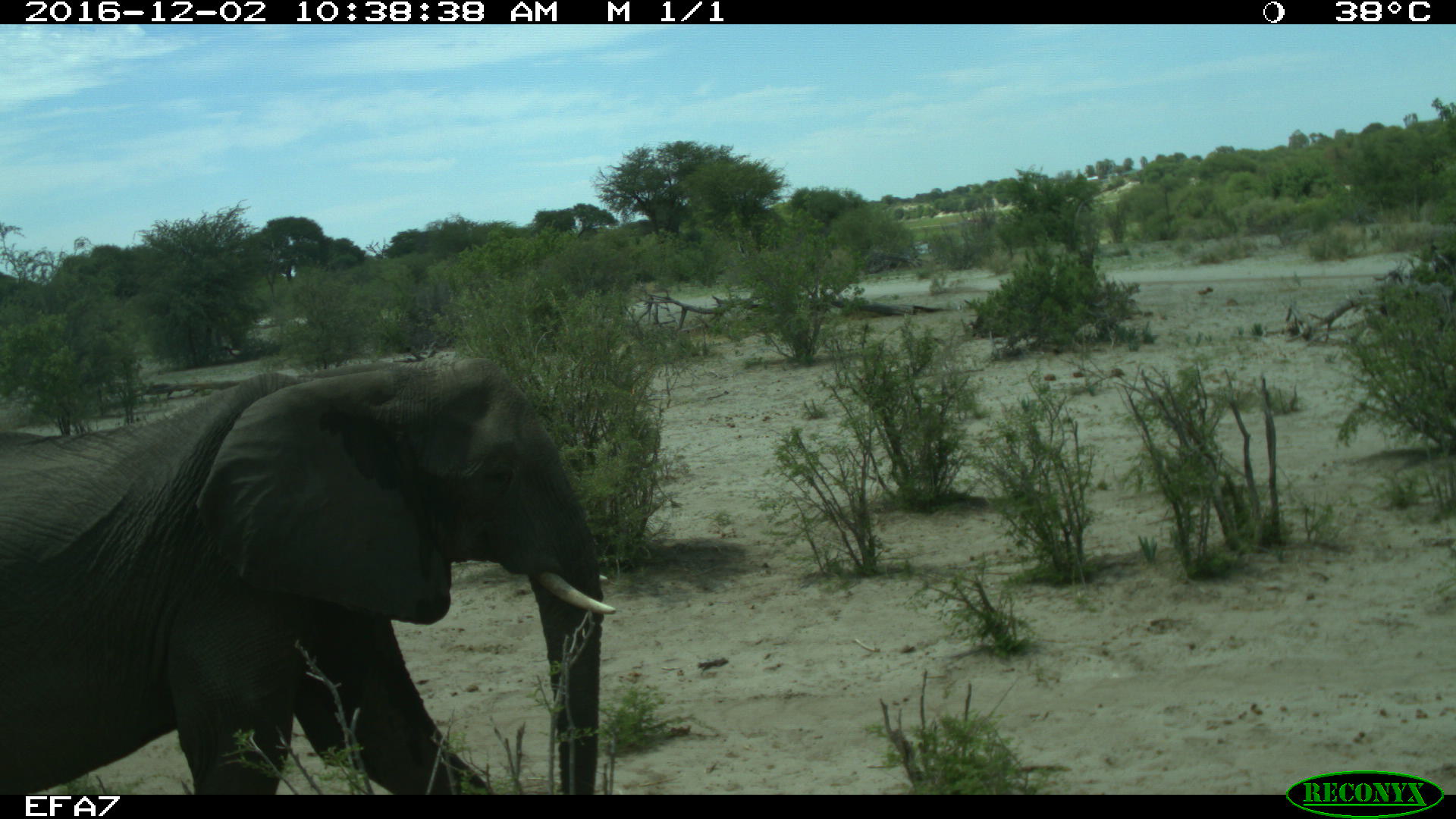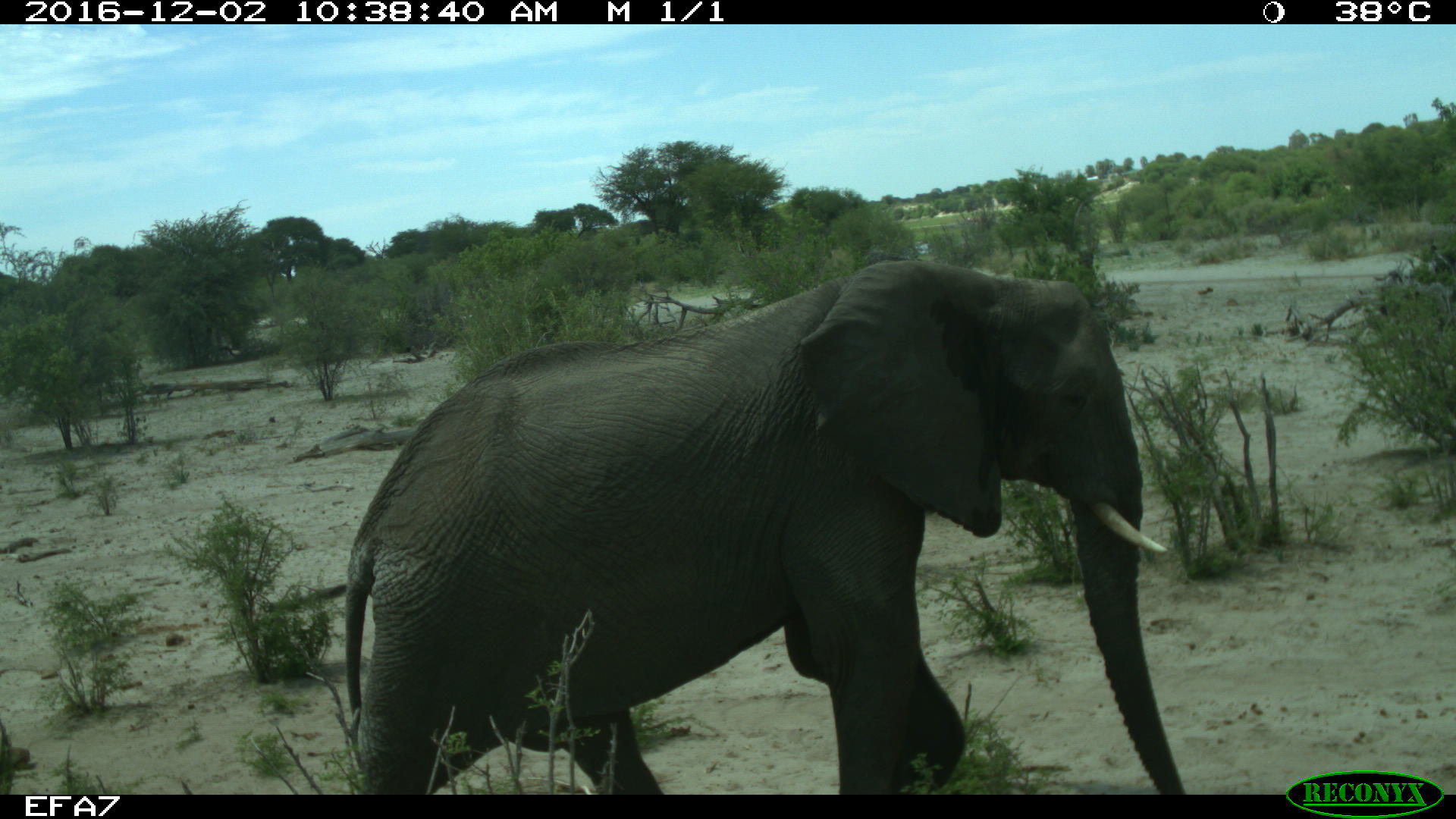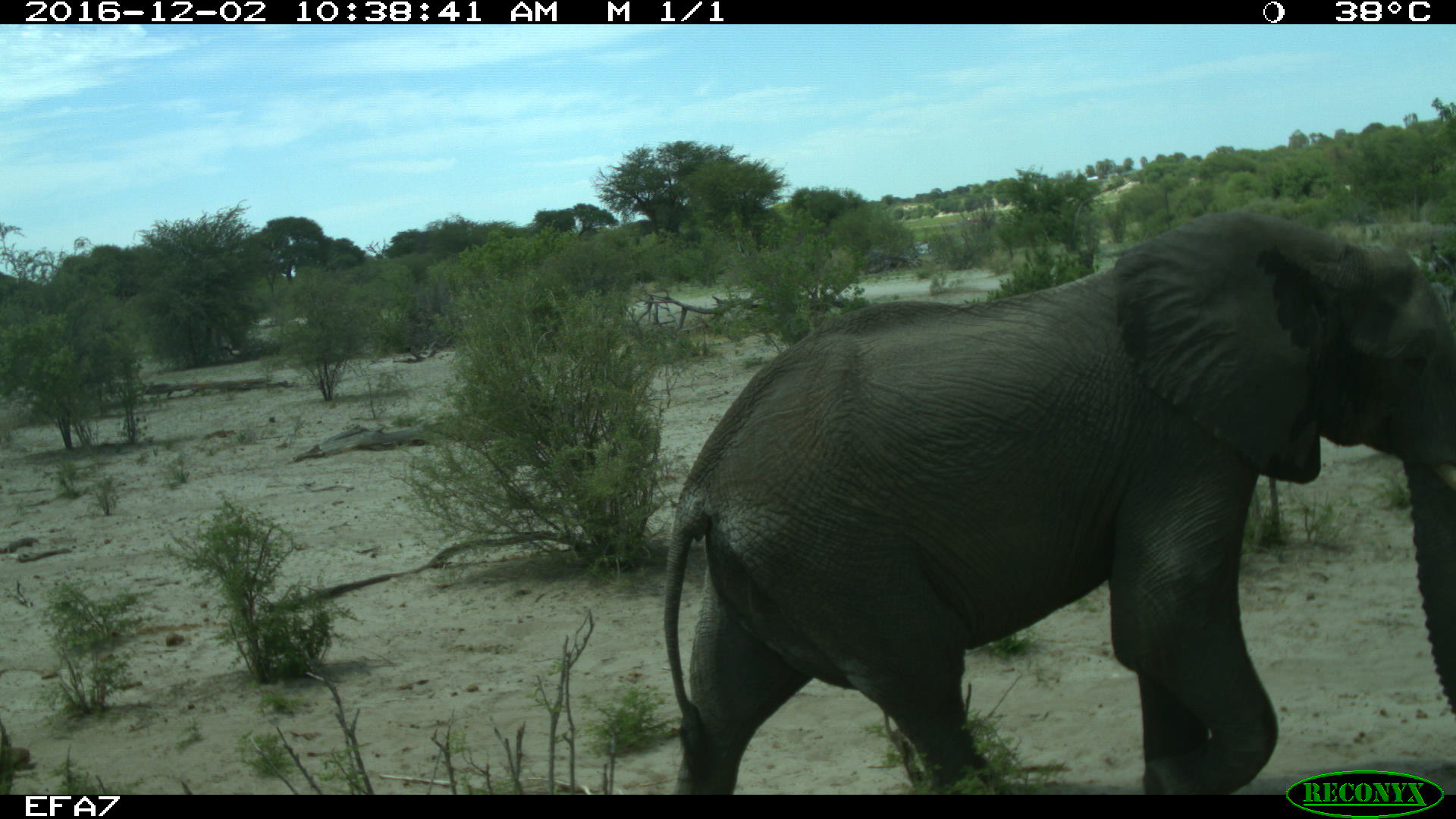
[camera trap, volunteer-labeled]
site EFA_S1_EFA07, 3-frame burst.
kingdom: Animalia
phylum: Chordata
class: Mammalia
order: Proboscidea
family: Elephantidae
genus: Loxodonta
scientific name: Loxodonta africana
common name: african bush elephant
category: elephant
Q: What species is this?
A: Elephant (african bush elephant) (Loxodonta africana).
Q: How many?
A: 1.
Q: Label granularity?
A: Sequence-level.